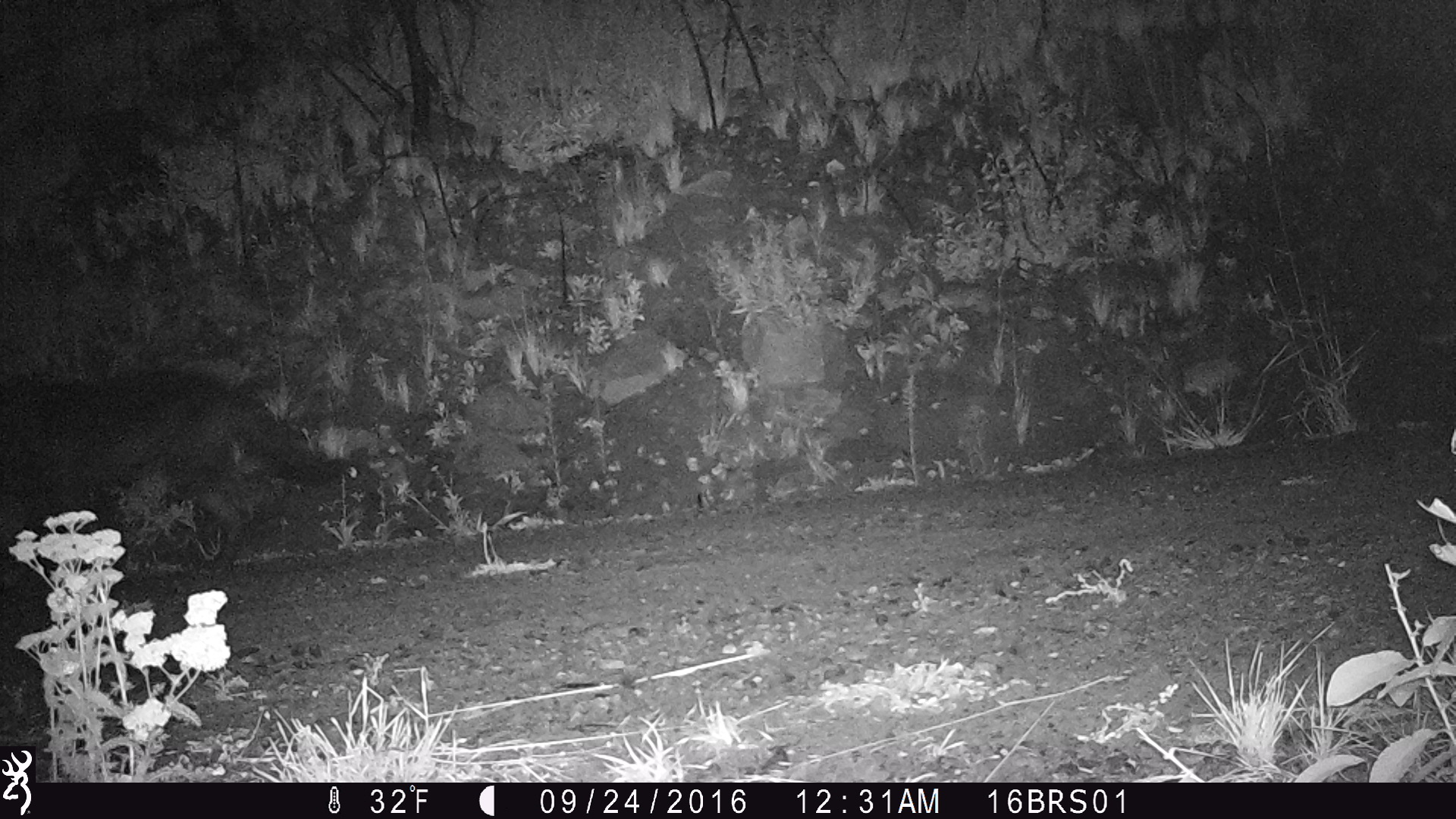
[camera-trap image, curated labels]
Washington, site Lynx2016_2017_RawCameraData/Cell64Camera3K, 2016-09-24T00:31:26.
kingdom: Animalia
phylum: Chordata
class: Mammalia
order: Carnivora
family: Canidae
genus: Canis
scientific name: Canis lupus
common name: gray wolf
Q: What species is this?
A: Canis lupus (gray wolf).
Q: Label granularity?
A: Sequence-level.